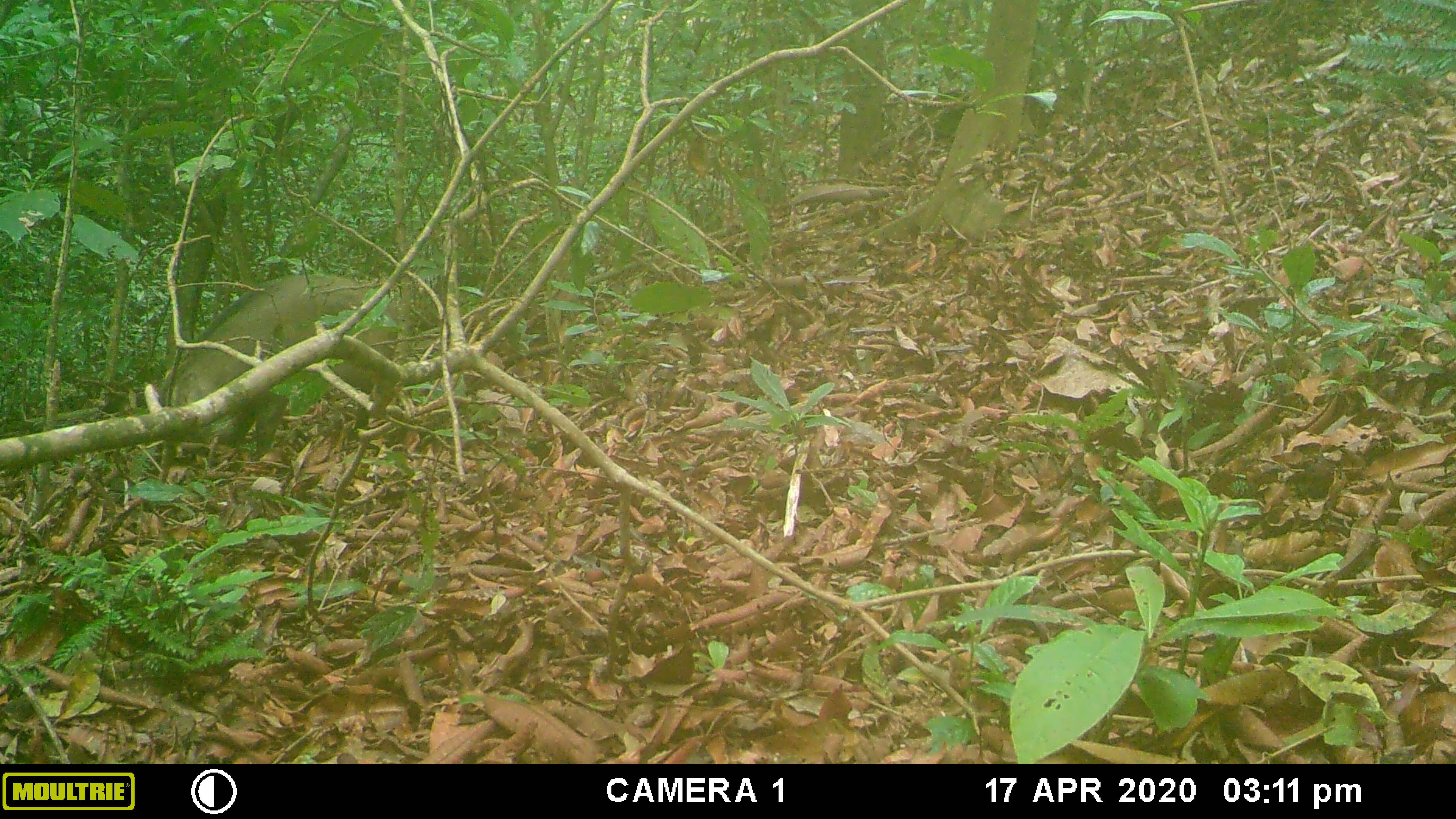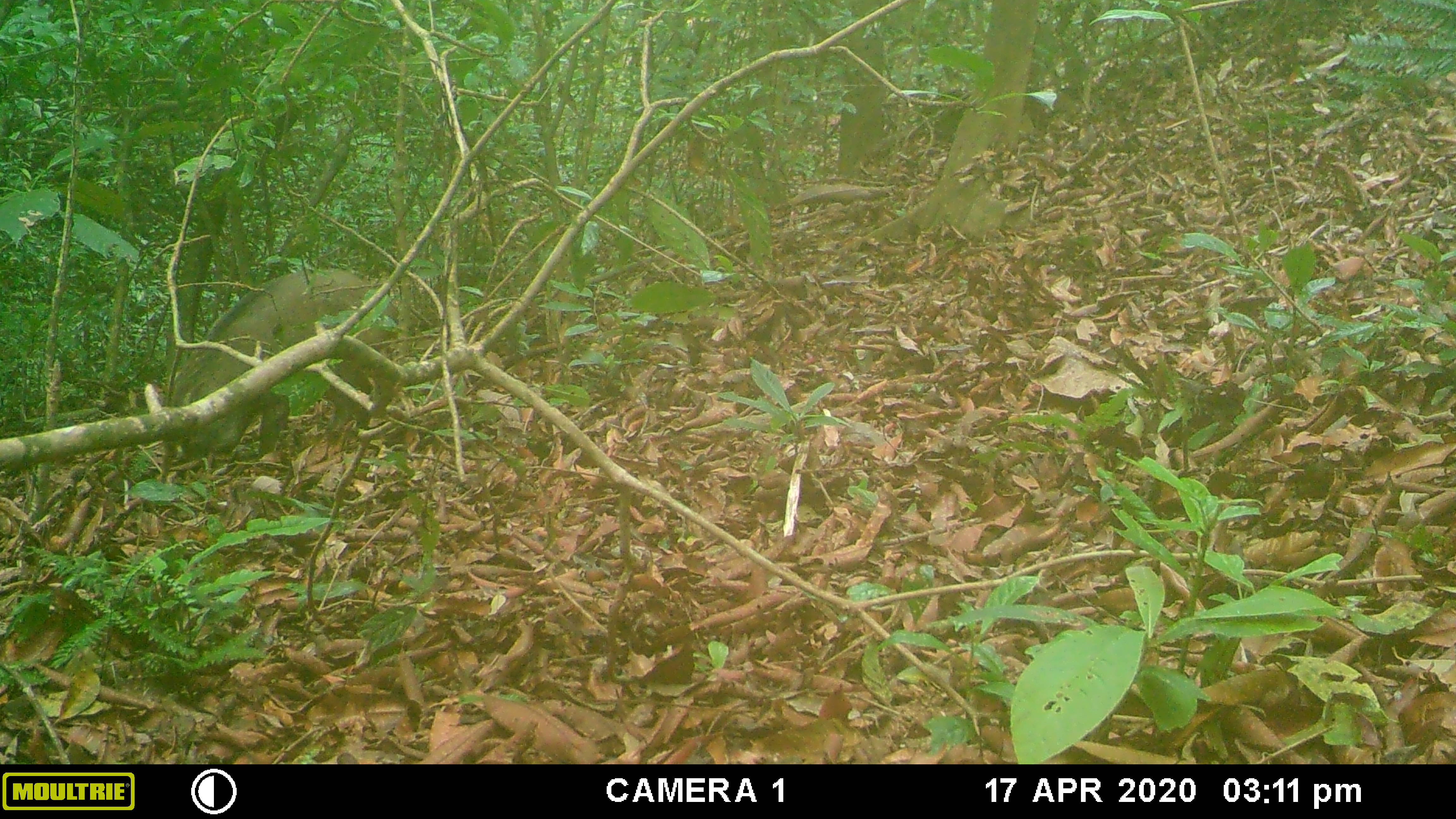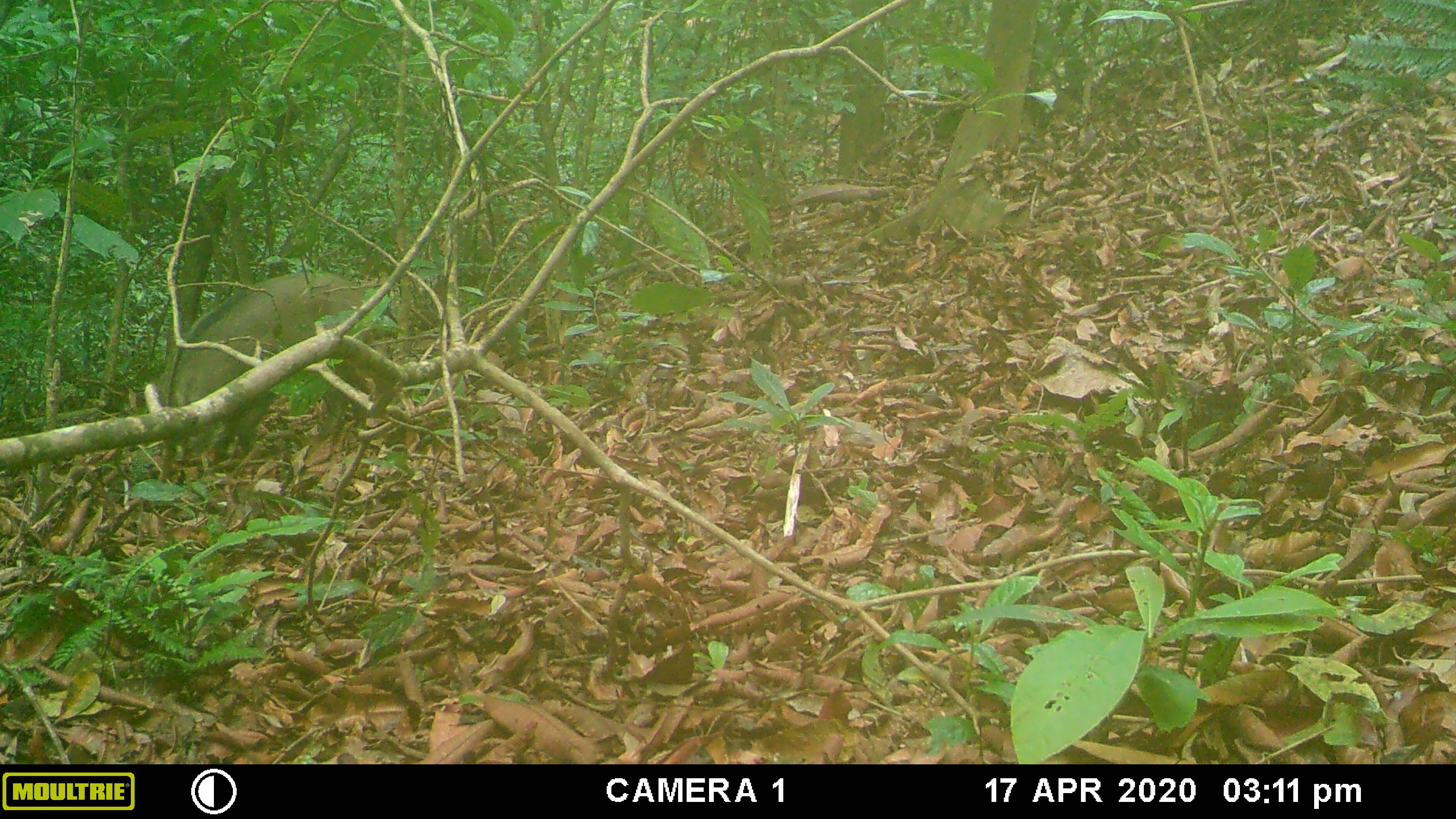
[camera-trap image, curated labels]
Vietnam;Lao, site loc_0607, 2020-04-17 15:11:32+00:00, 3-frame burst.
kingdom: Animalia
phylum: Chordata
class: Mammalia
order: Artiodactyla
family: Suidae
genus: Sus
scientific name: Sus scrofa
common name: eurasian wild pig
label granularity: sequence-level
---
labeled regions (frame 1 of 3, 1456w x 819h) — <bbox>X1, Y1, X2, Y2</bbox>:
eurasian wild pig: <bbox>157, 273, 399, 461</bbox>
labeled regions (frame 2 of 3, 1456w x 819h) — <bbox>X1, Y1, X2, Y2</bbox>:
eurasian wild pig: <bbox>154, 269, 401, 471</bbox>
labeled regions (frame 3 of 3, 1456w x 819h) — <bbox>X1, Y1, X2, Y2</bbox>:
eurasian wild pig: <bbox>154, 269, 376, 471</bbox>